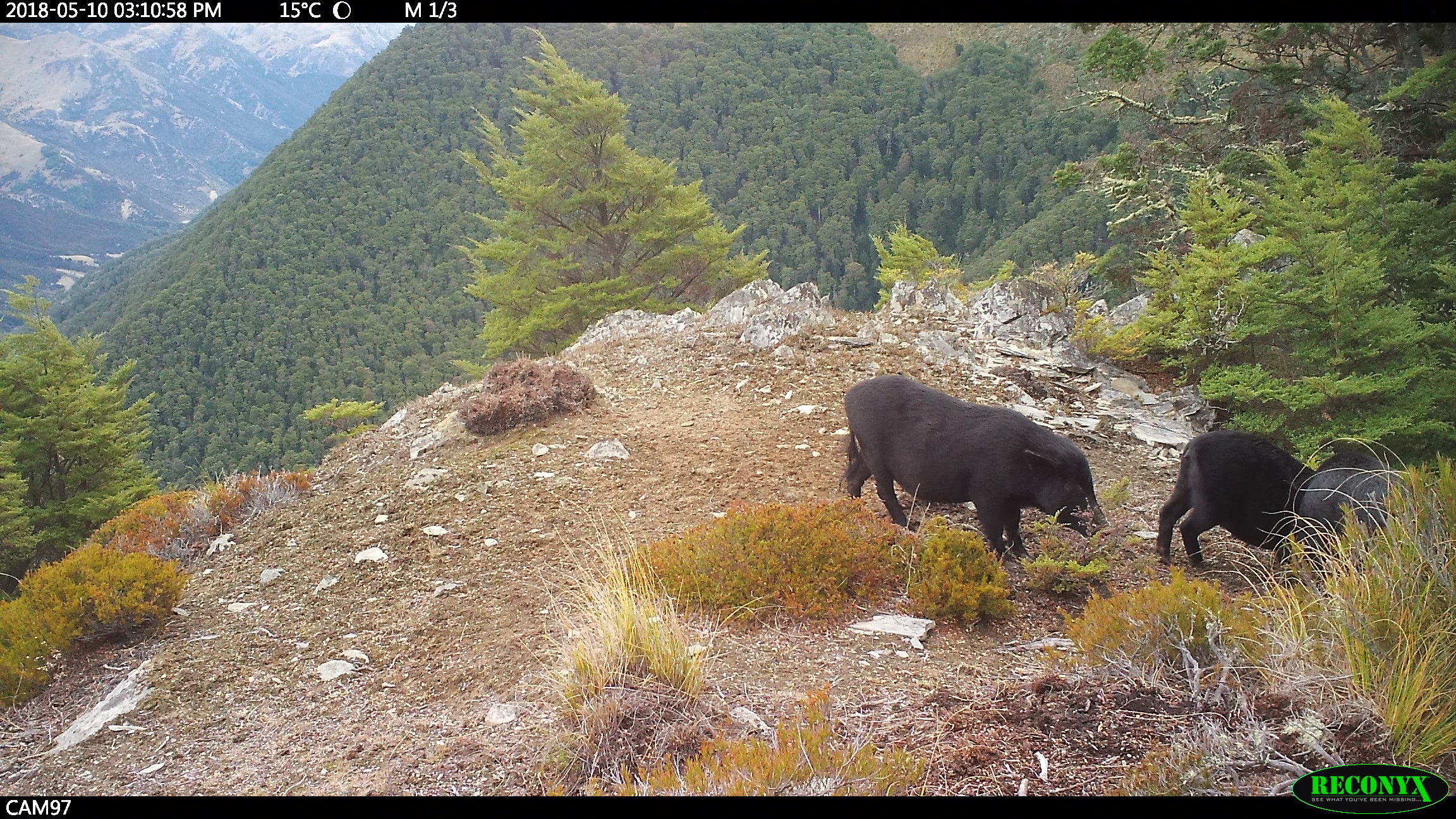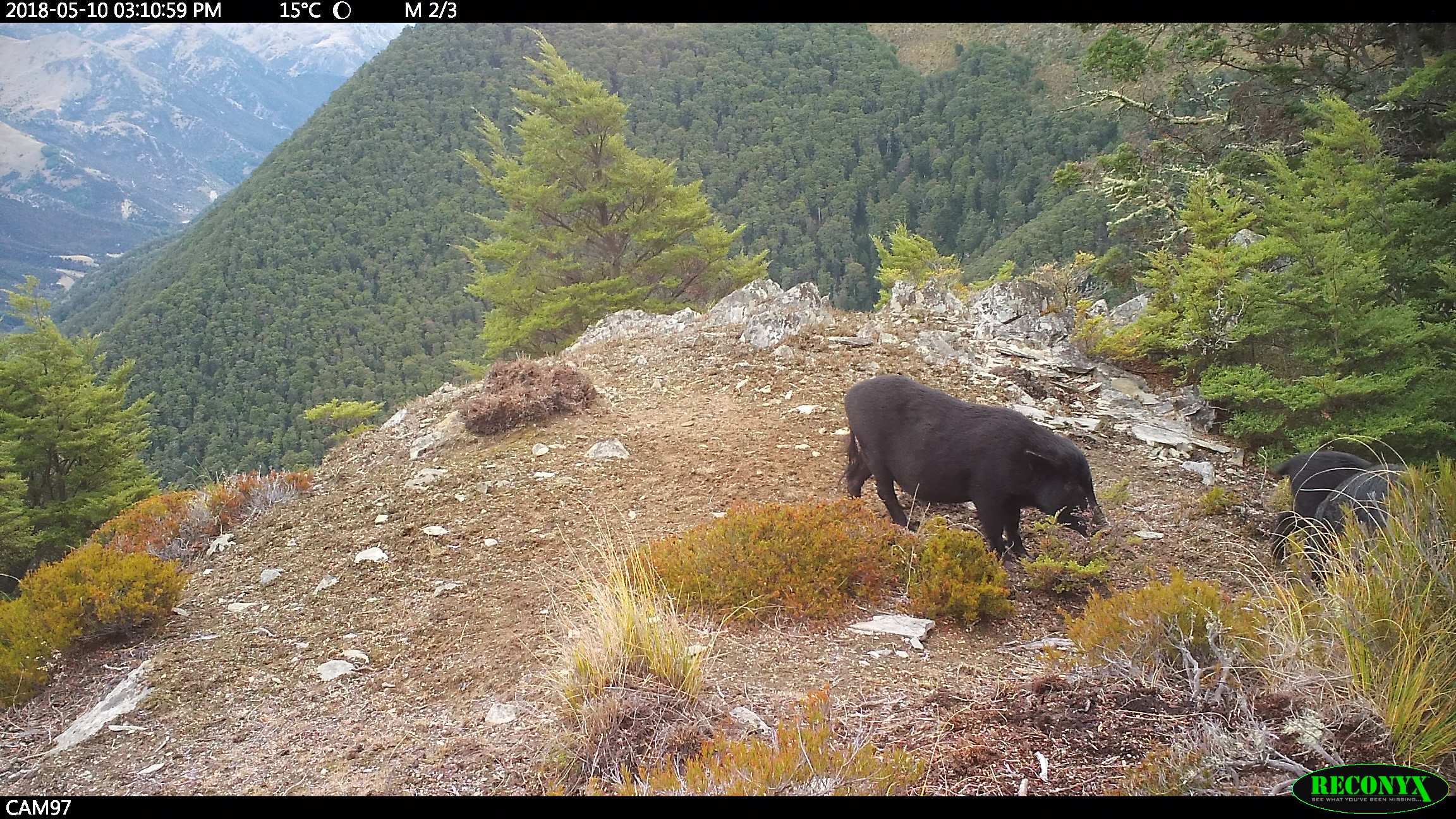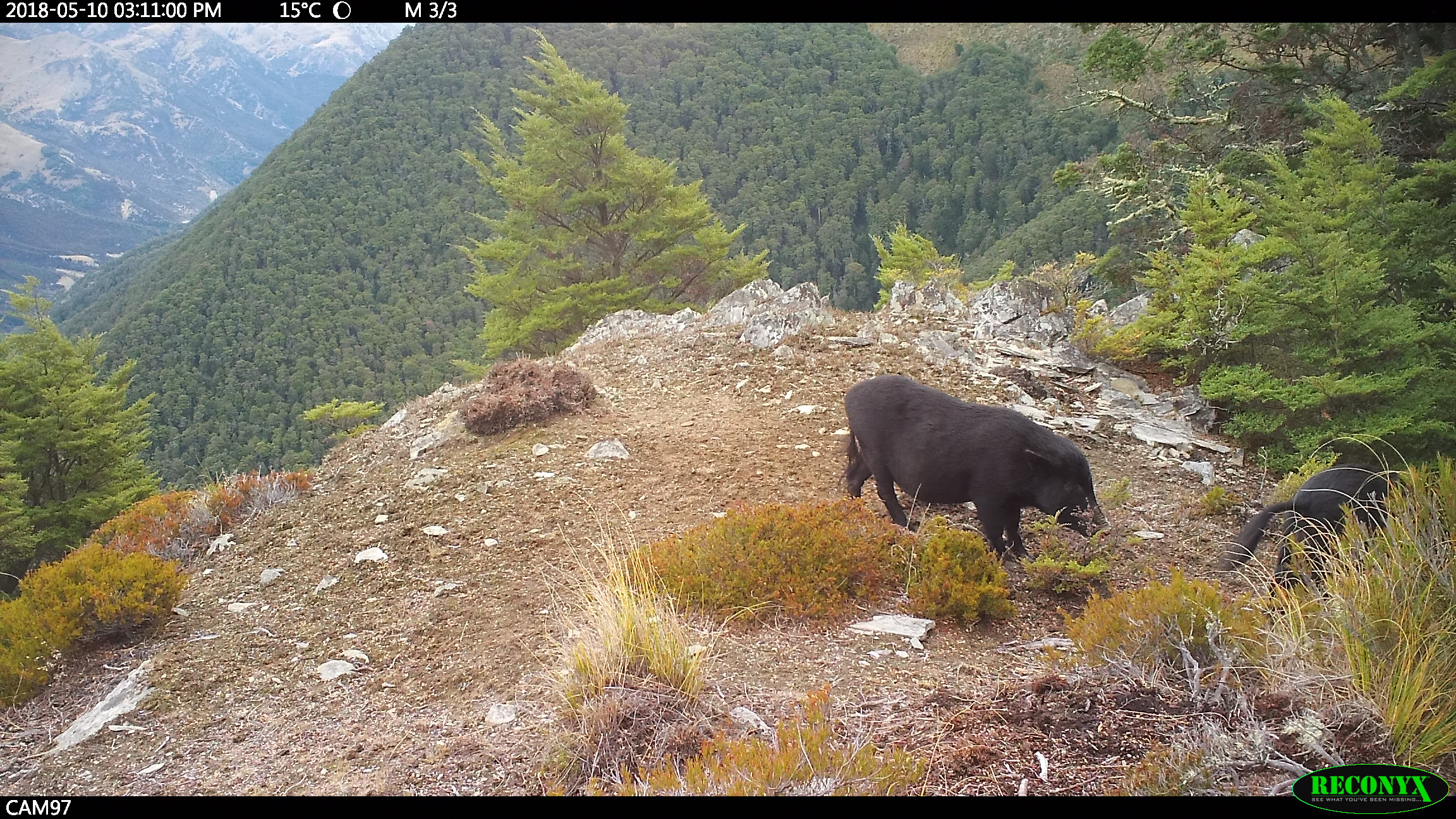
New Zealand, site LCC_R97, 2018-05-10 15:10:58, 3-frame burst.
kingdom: Animalia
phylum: Chordata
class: Mammalia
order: Artiodactyla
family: Suidae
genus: Sus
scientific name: Sus scrofa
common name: pig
Pig (Sus scrofa).